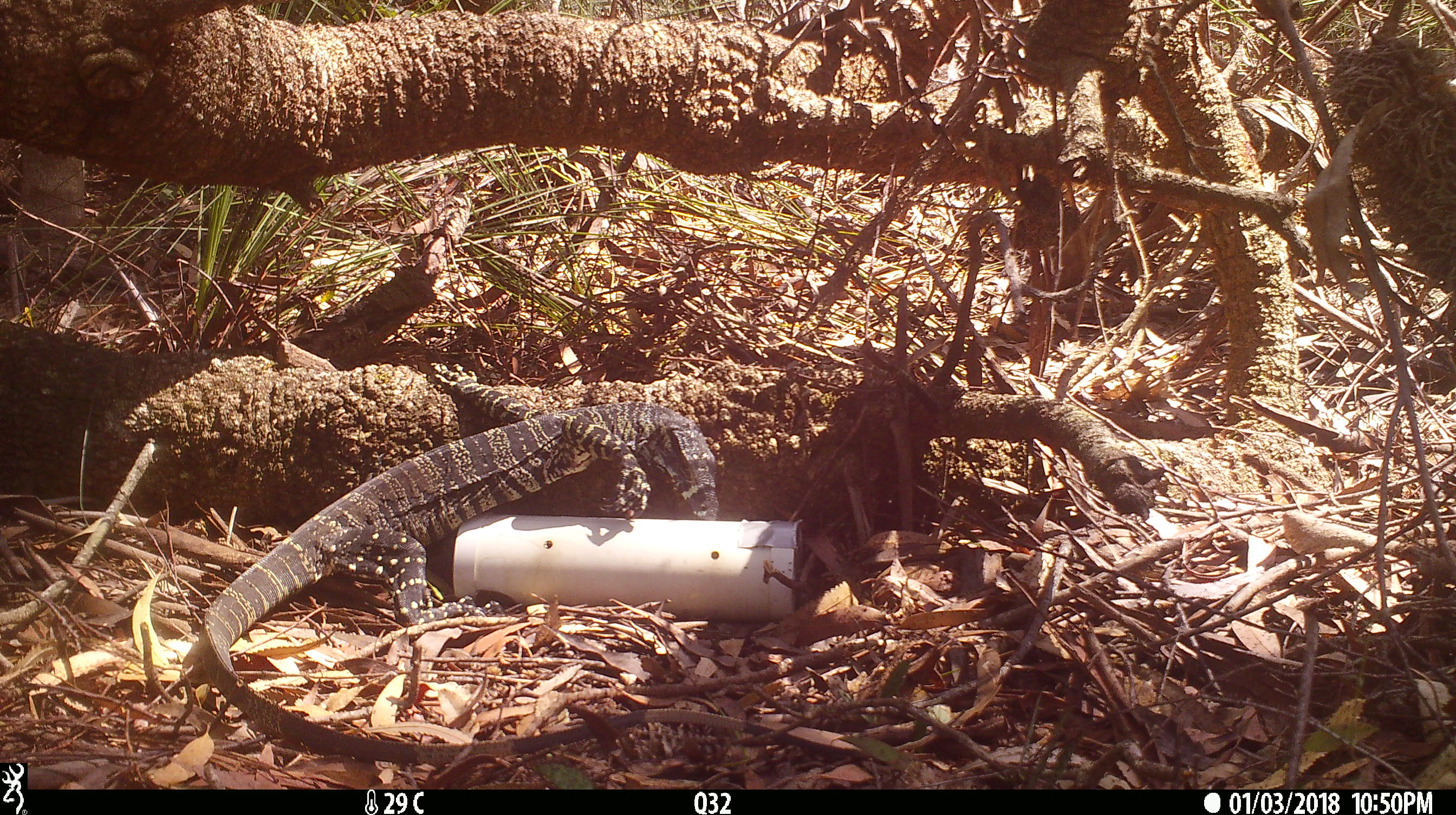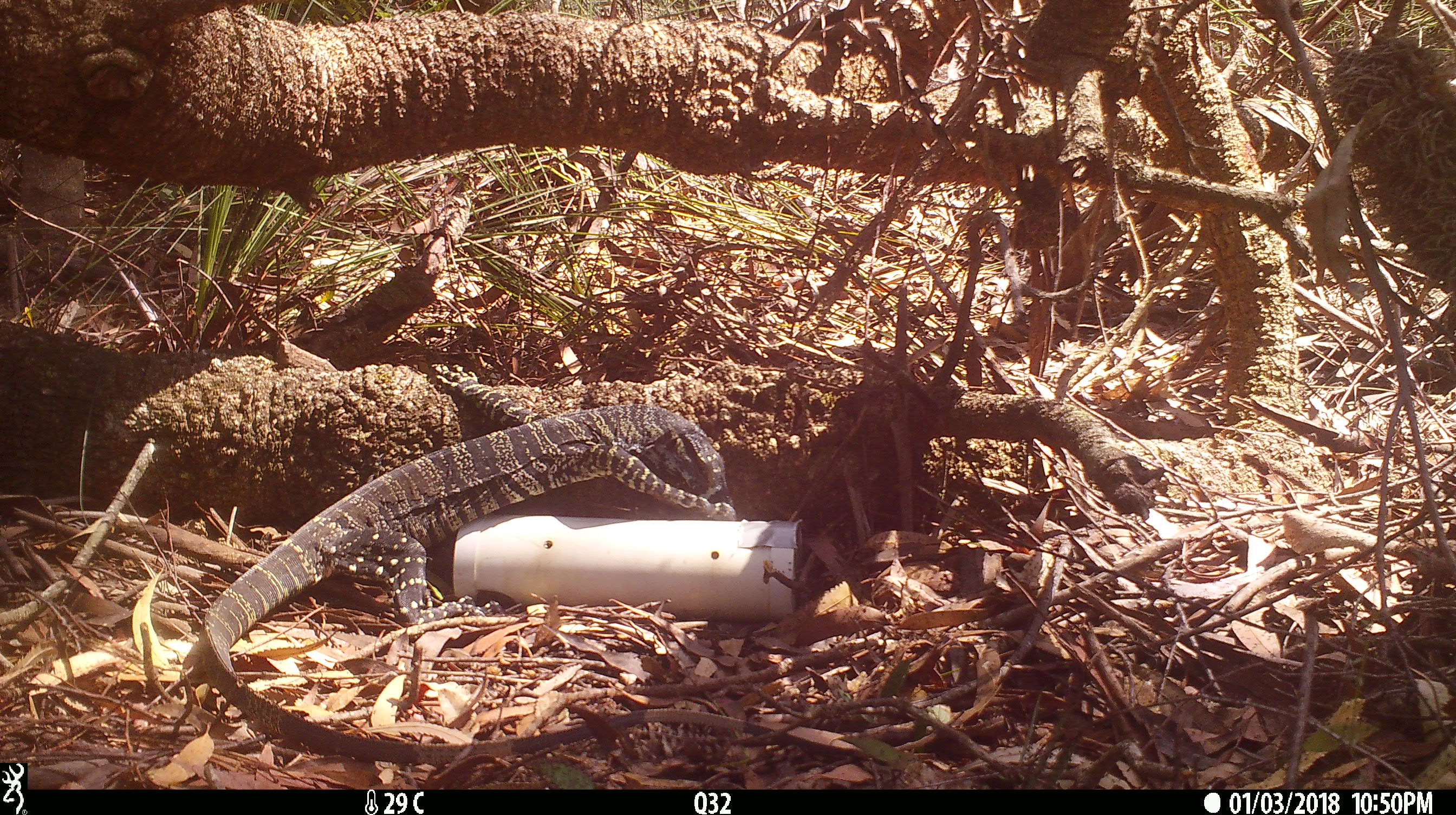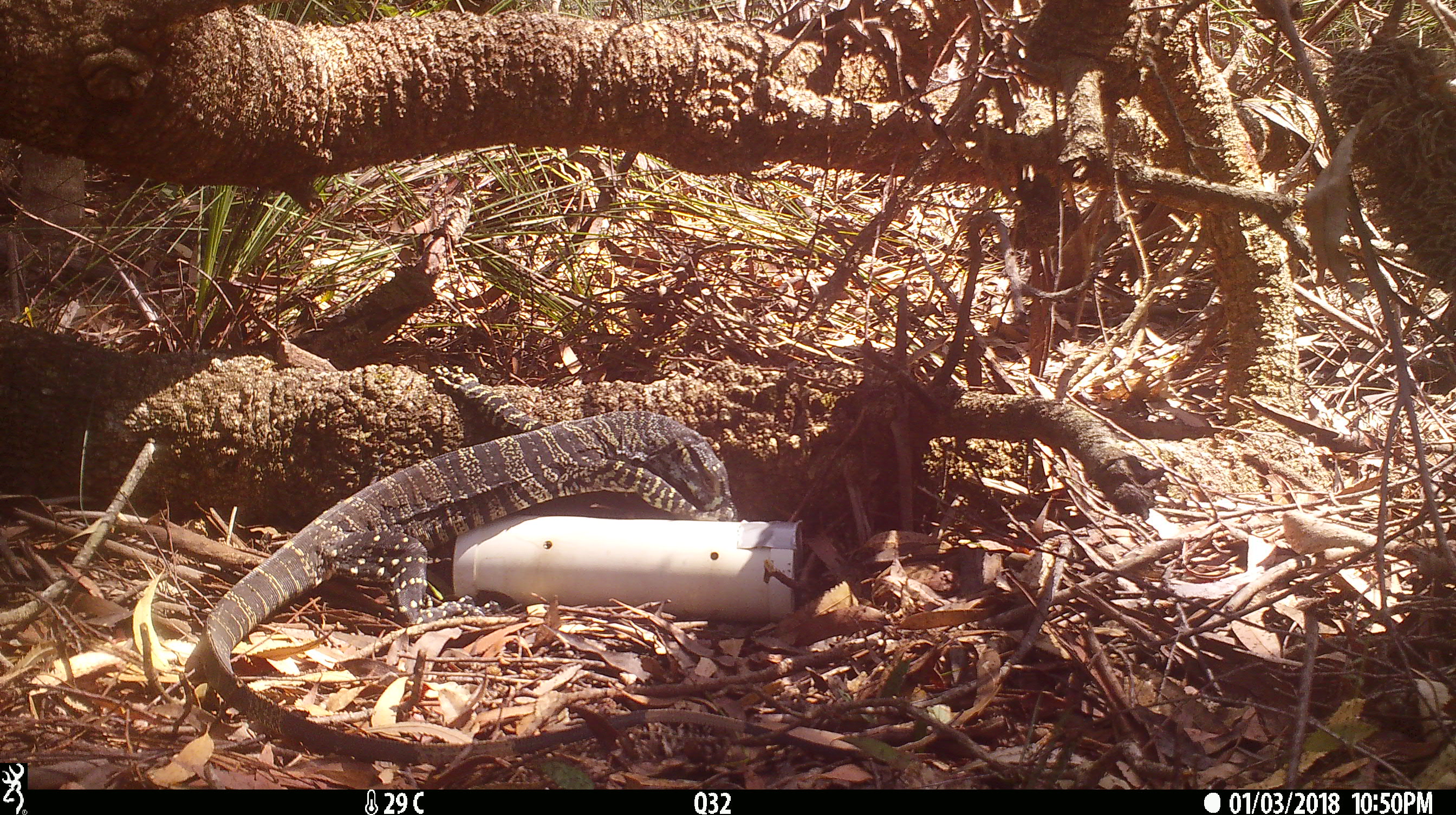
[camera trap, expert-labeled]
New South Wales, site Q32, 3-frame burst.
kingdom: Animalia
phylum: Chordata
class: Reptilia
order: Squamata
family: Varanidae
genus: Varanus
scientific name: Varanus varius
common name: lace monitor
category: goanna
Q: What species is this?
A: Goanna (lace monitor) (Varanus varius).